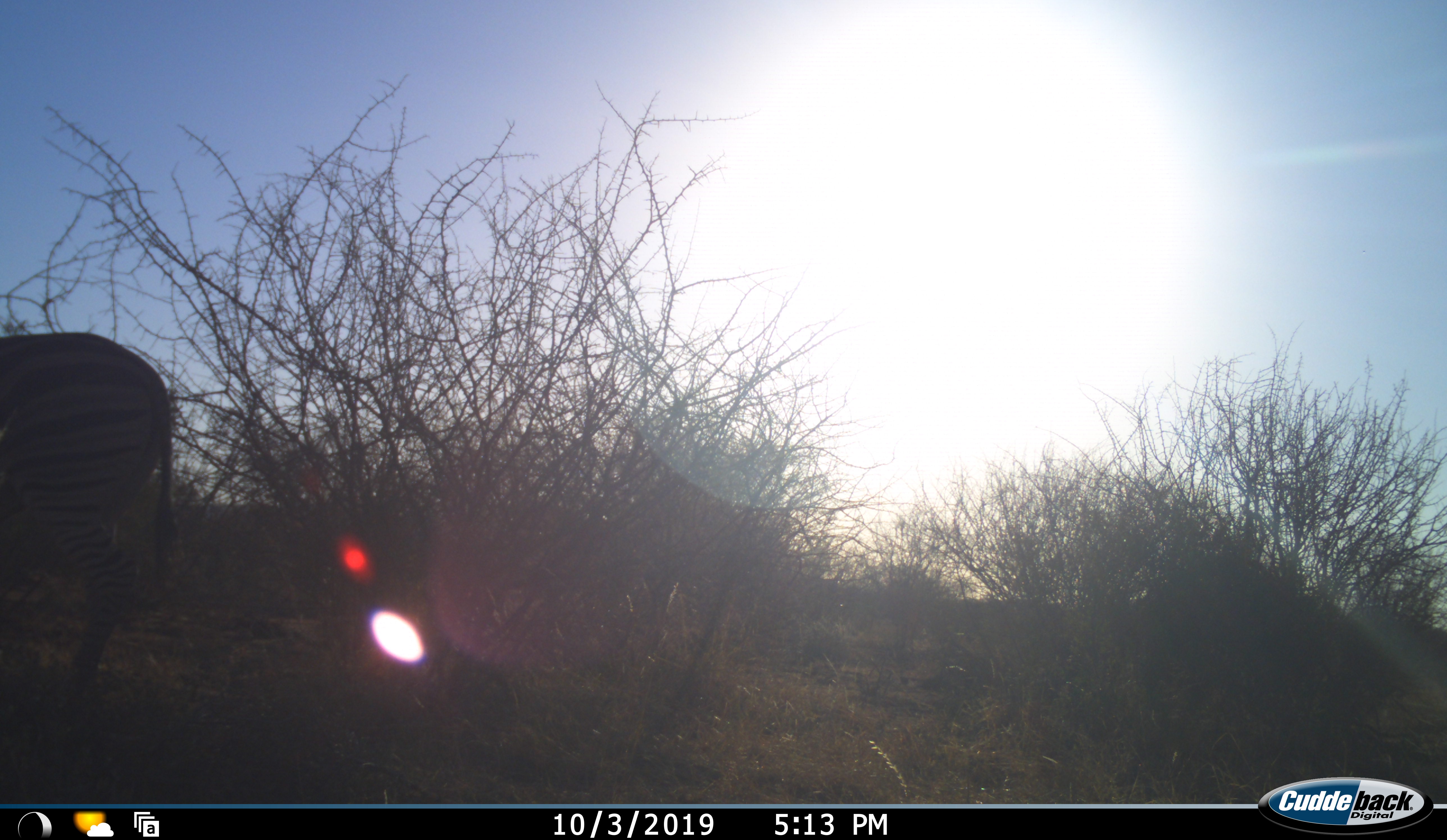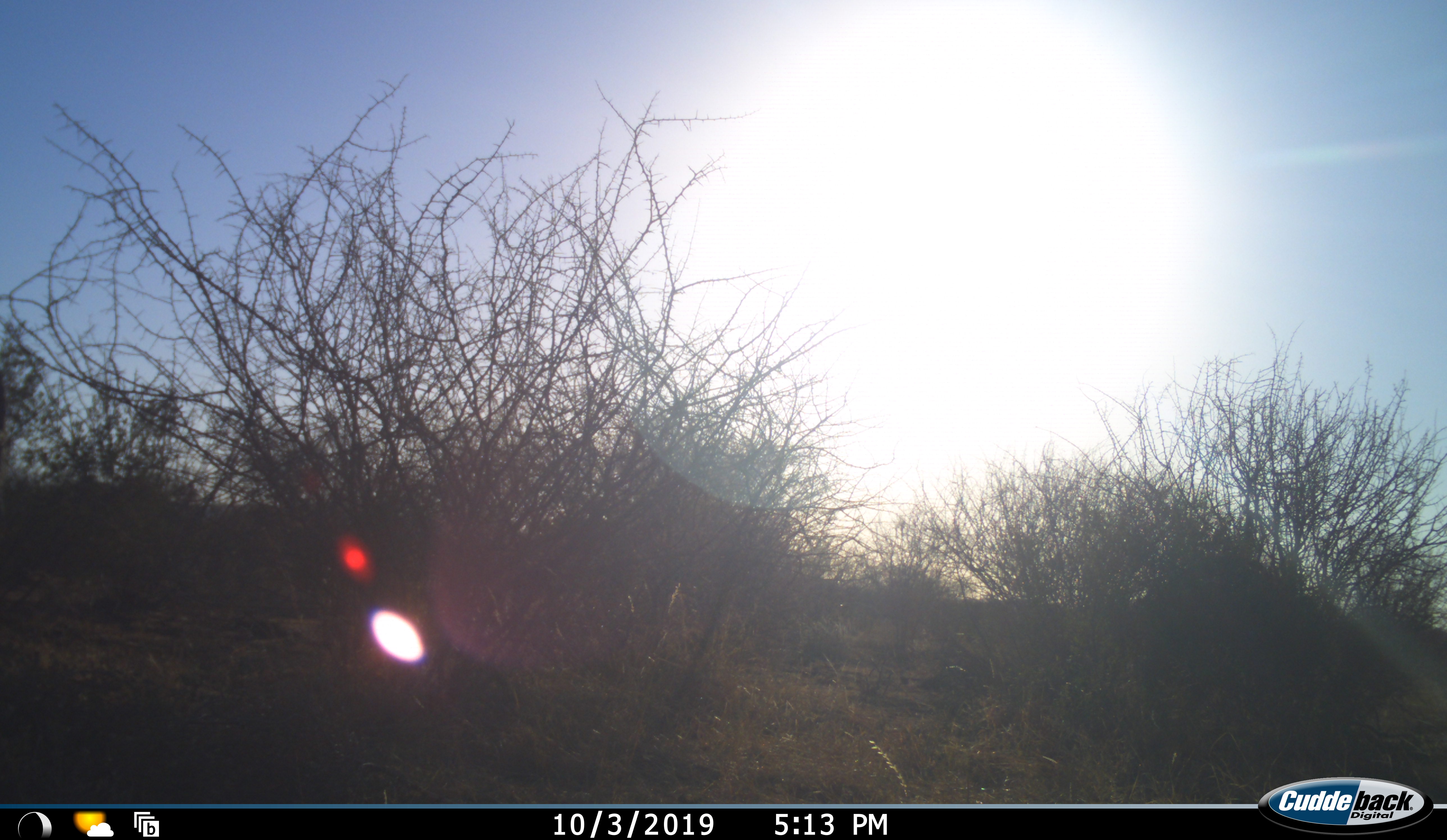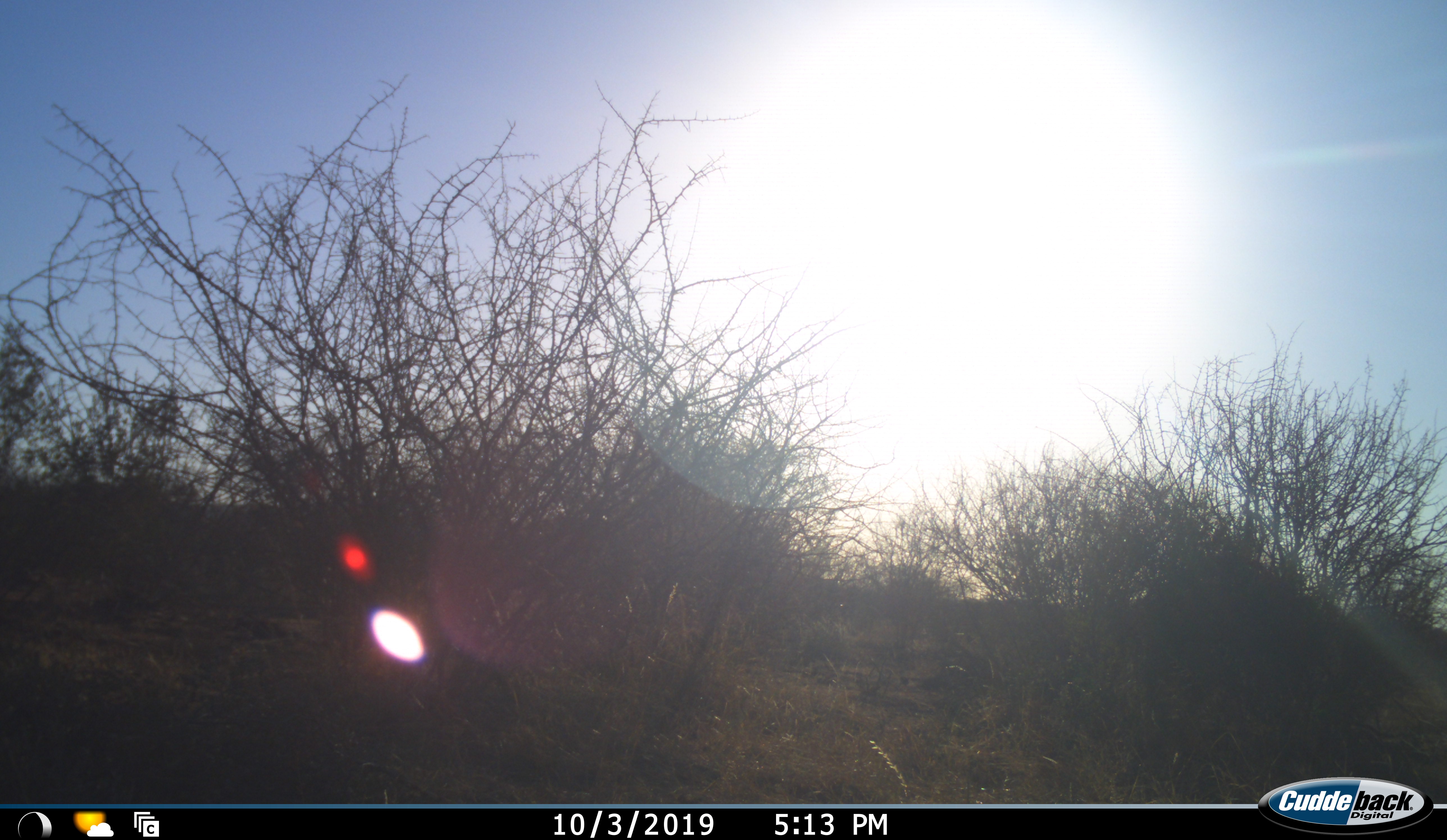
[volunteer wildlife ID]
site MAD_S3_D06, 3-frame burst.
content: unidentified animal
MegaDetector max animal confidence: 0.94